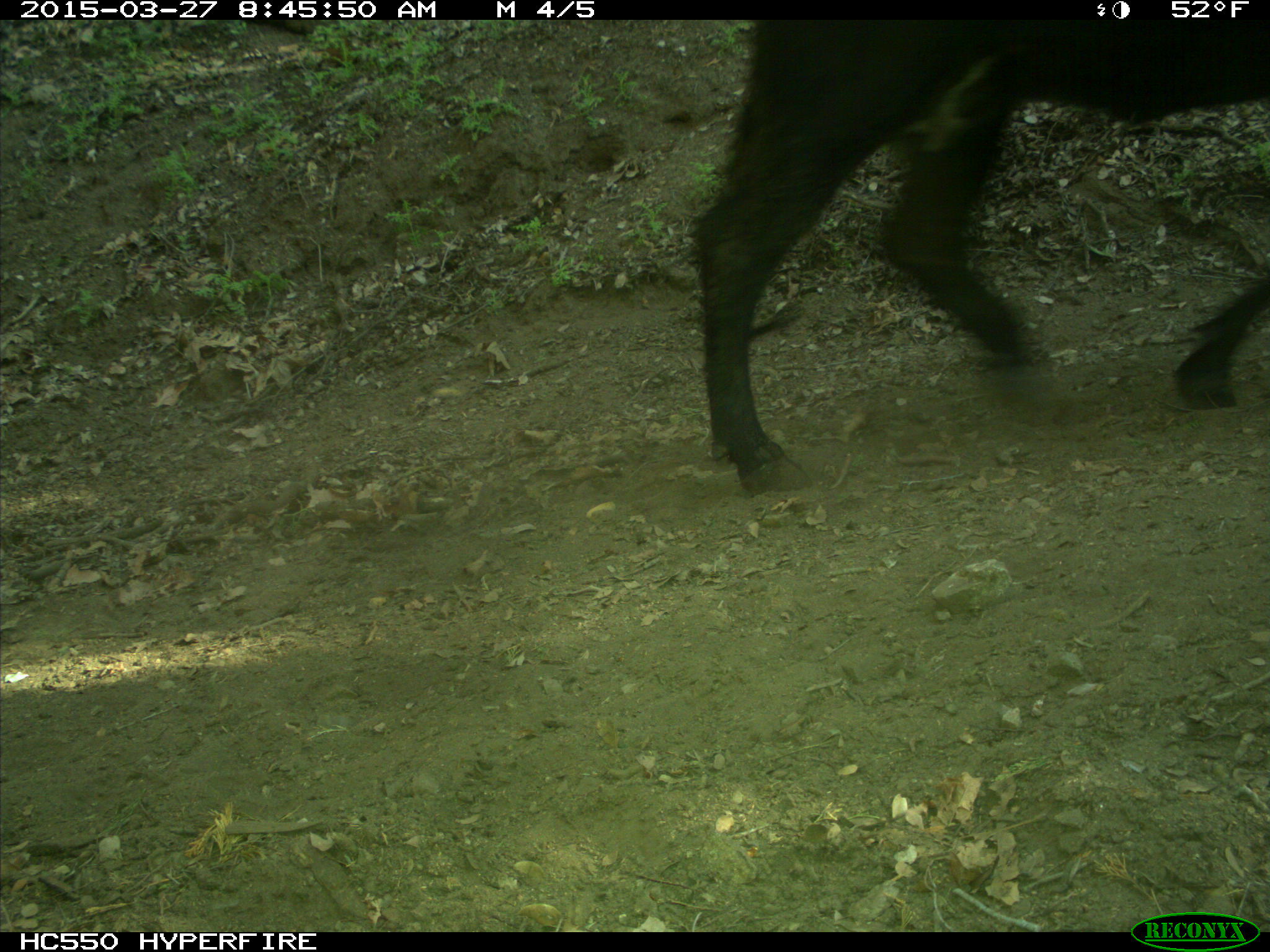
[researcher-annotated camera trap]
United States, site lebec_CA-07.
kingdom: Animalia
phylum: Chordata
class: Mammalia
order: Artiodactyla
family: Bovidae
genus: Bos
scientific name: Bos taurus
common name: domestic cow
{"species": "Bos taurus (domestic cow)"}